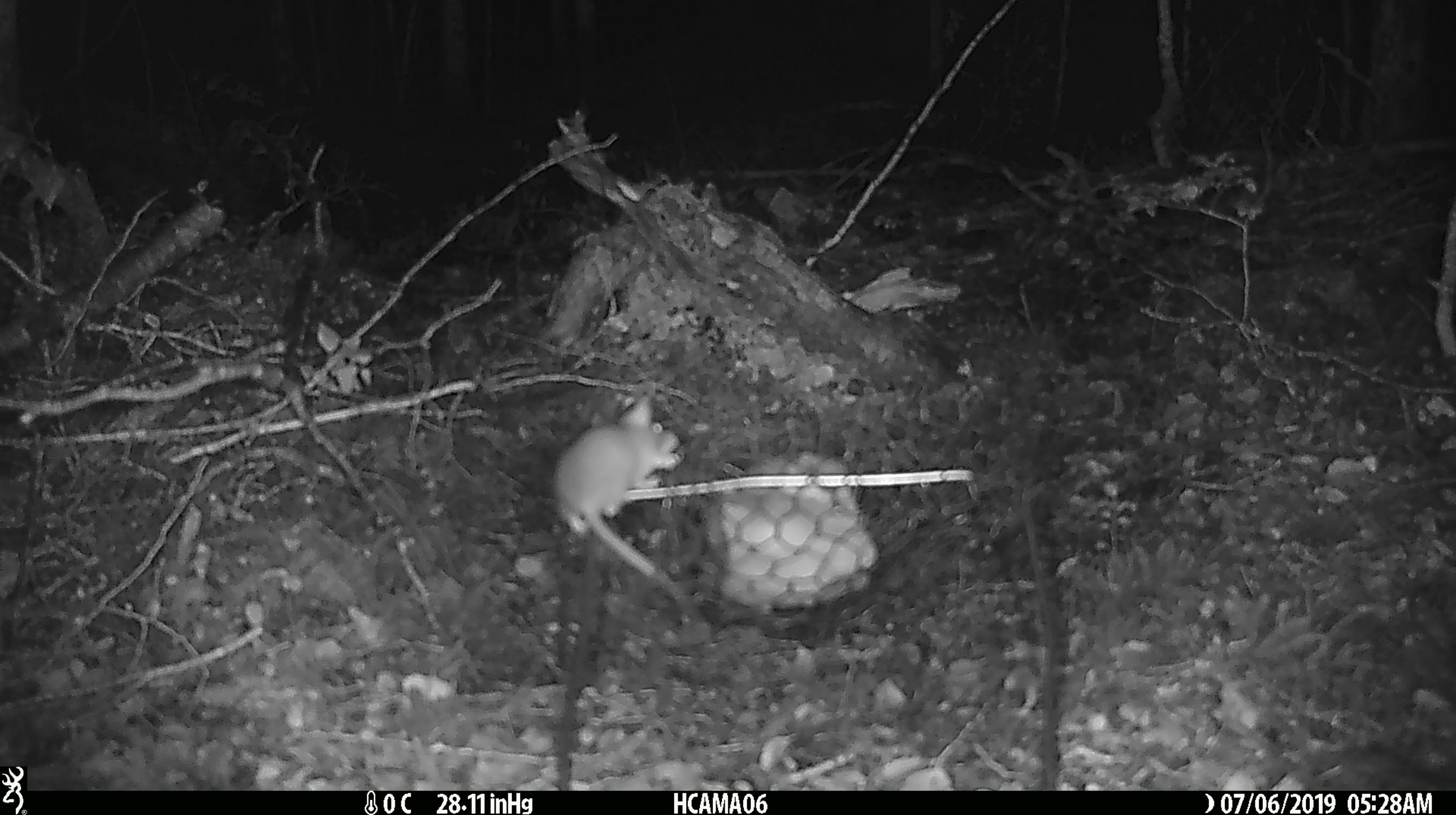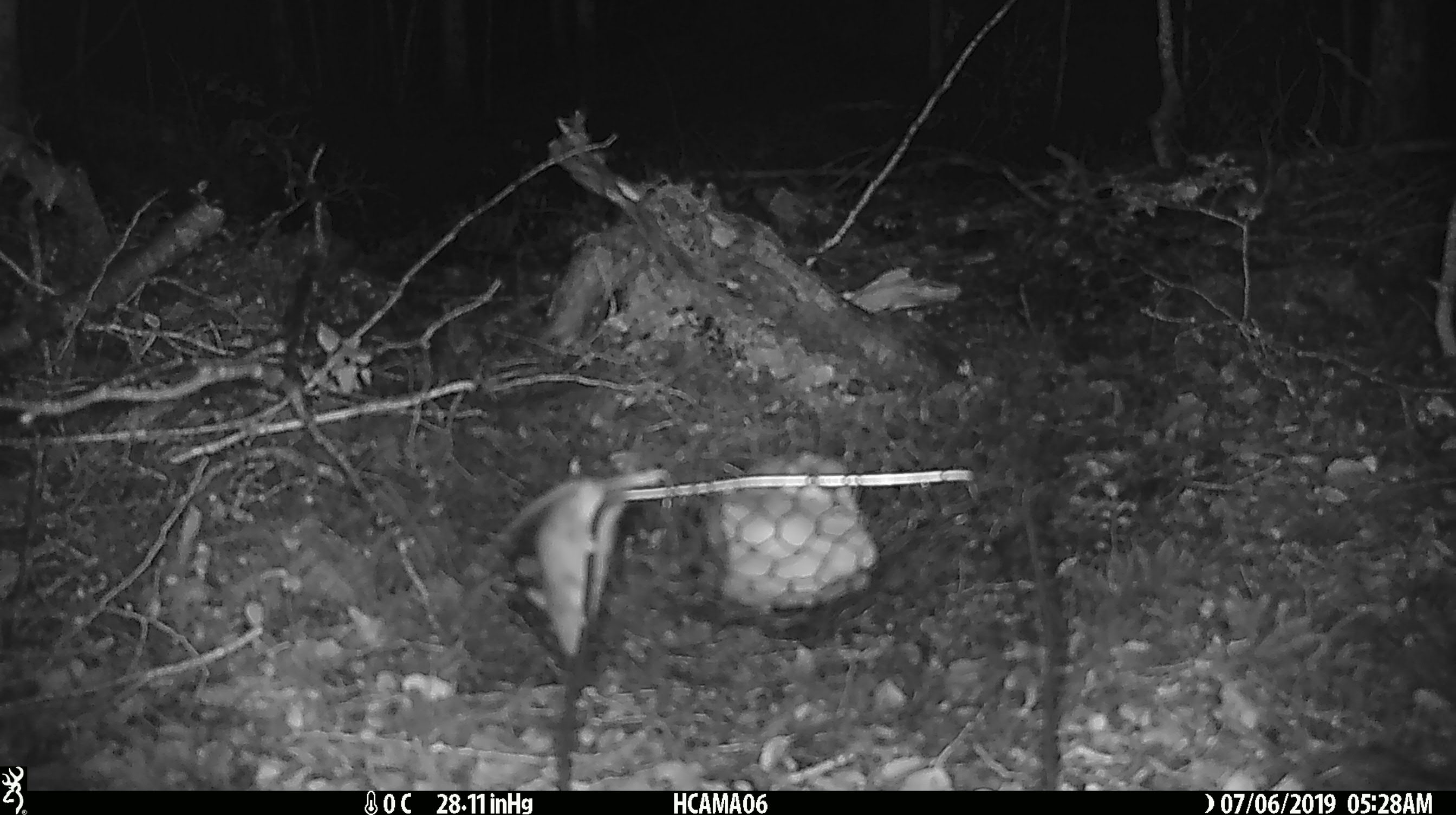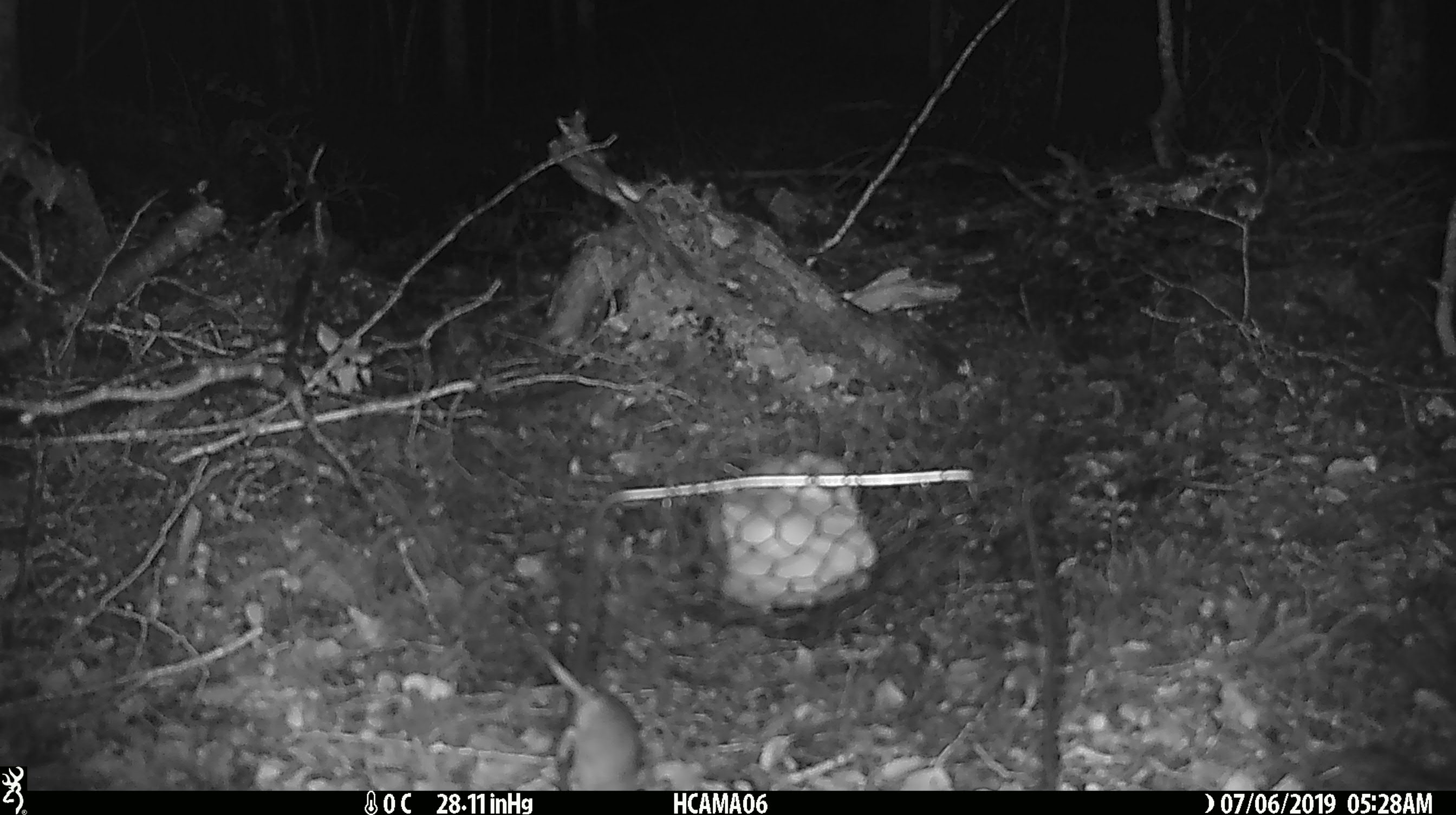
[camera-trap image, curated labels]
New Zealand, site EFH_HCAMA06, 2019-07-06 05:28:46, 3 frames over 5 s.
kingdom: Animalia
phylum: Chordata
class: Mammalia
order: Rodentia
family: Muridae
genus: Mus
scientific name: Mus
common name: mouse